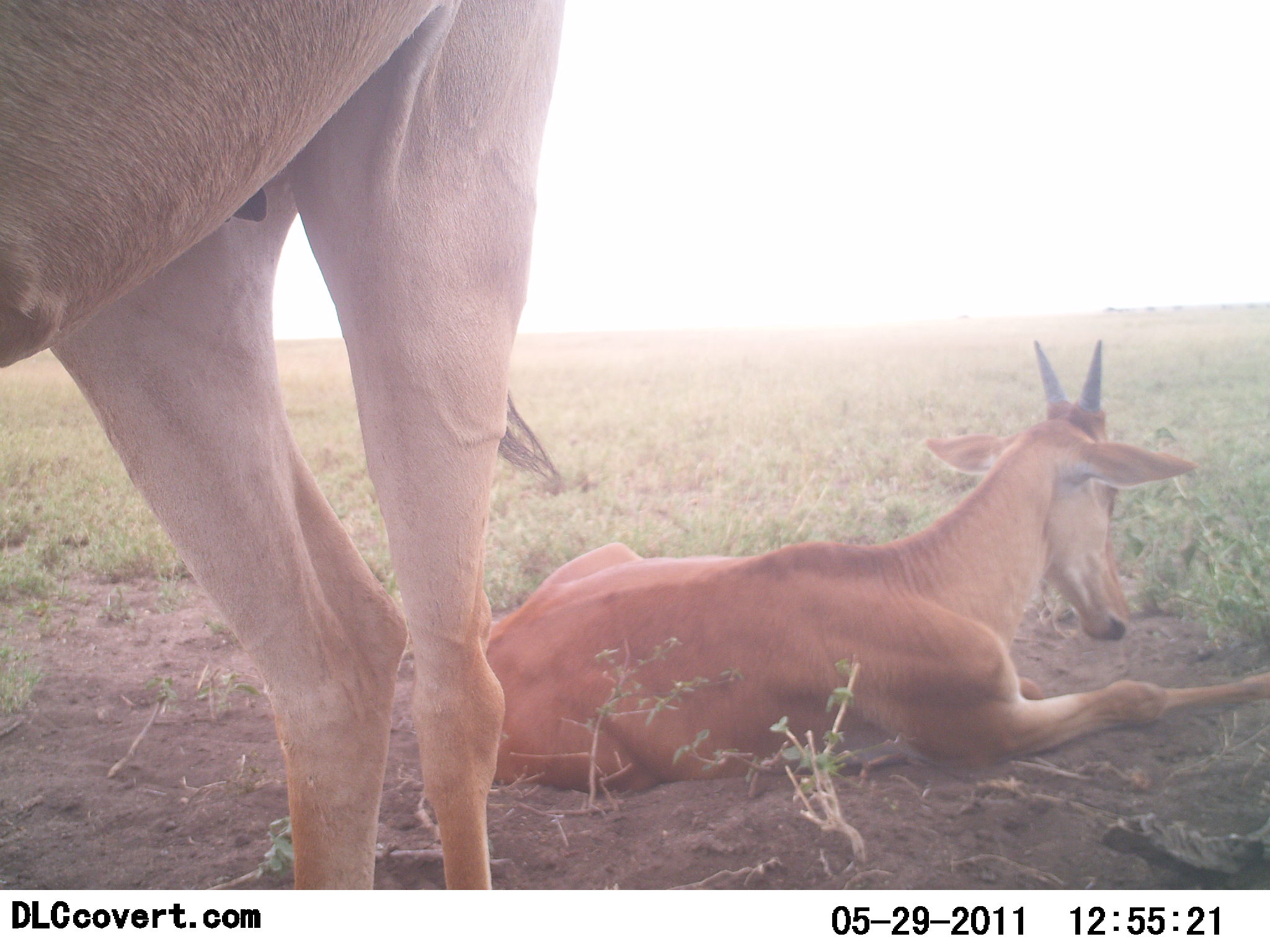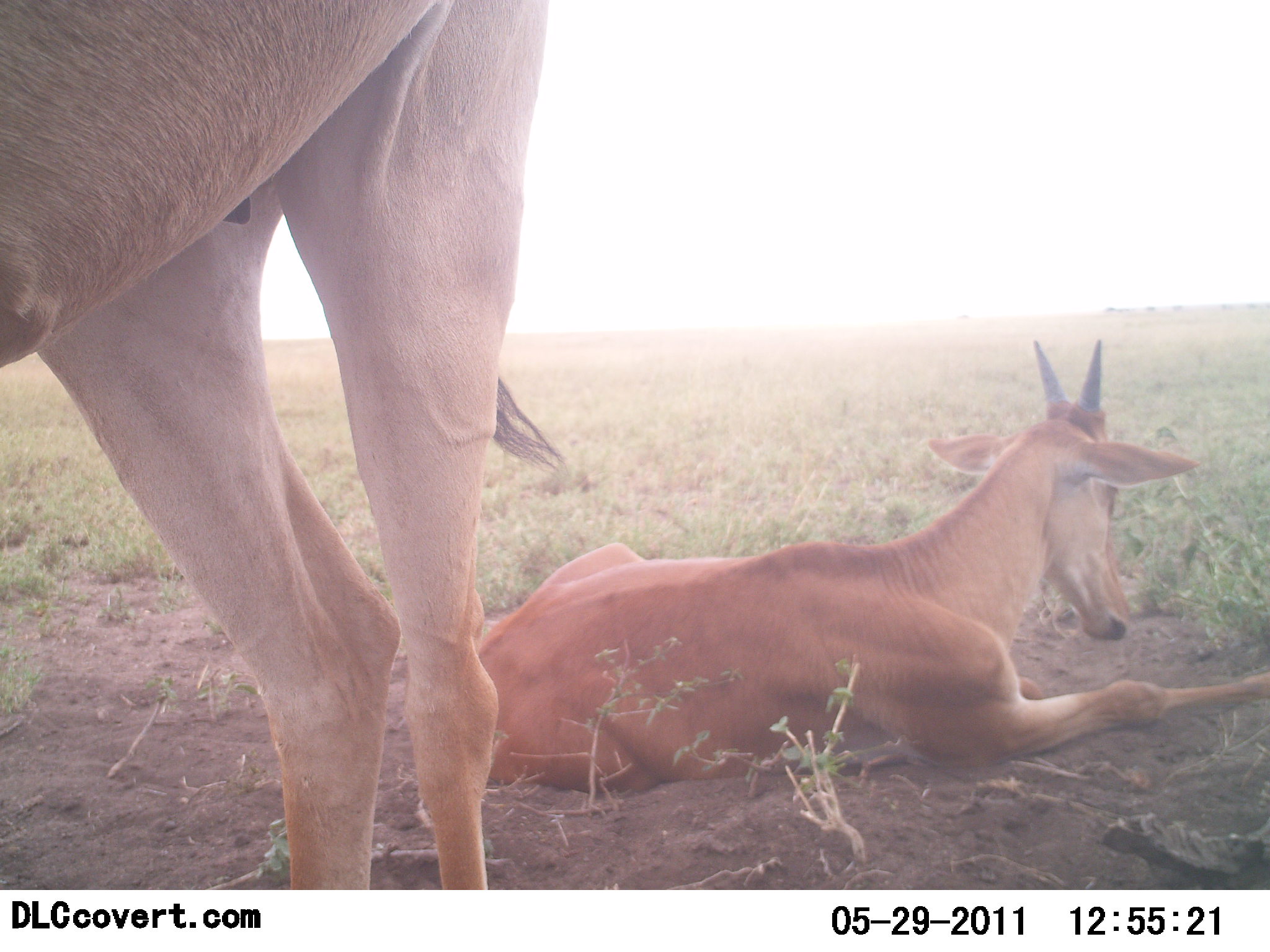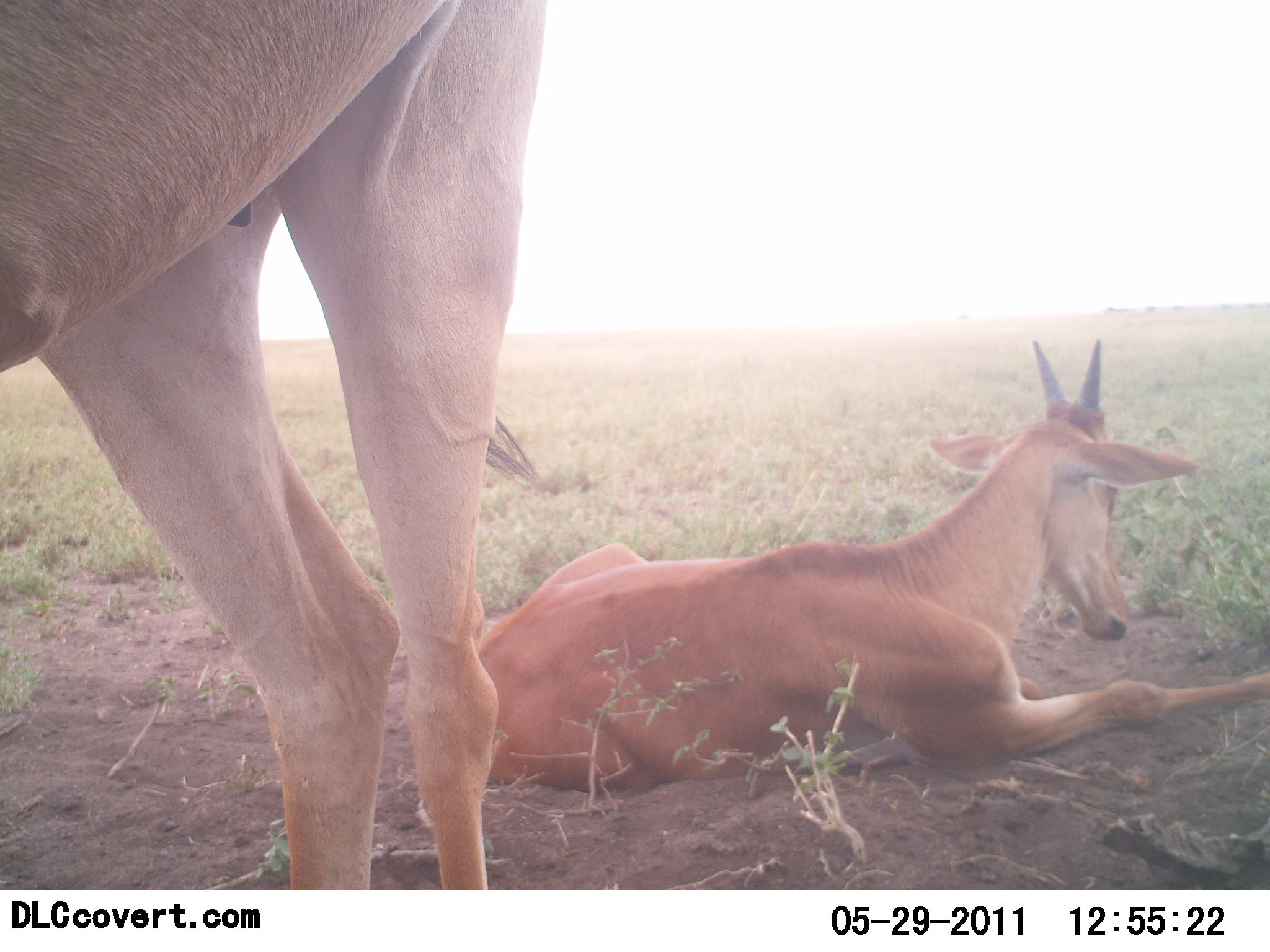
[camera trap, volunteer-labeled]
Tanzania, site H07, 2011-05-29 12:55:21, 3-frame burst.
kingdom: Animalia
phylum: Chordata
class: Mammalia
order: Artiodactyla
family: Bovidae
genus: Alcelaphus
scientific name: Alcelaphus buselaphus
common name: hartebeest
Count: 2.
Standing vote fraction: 67%.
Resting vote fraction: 100%.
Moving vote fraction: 0%.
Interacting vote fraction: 0%.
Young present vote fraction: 33%.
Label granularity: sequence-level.